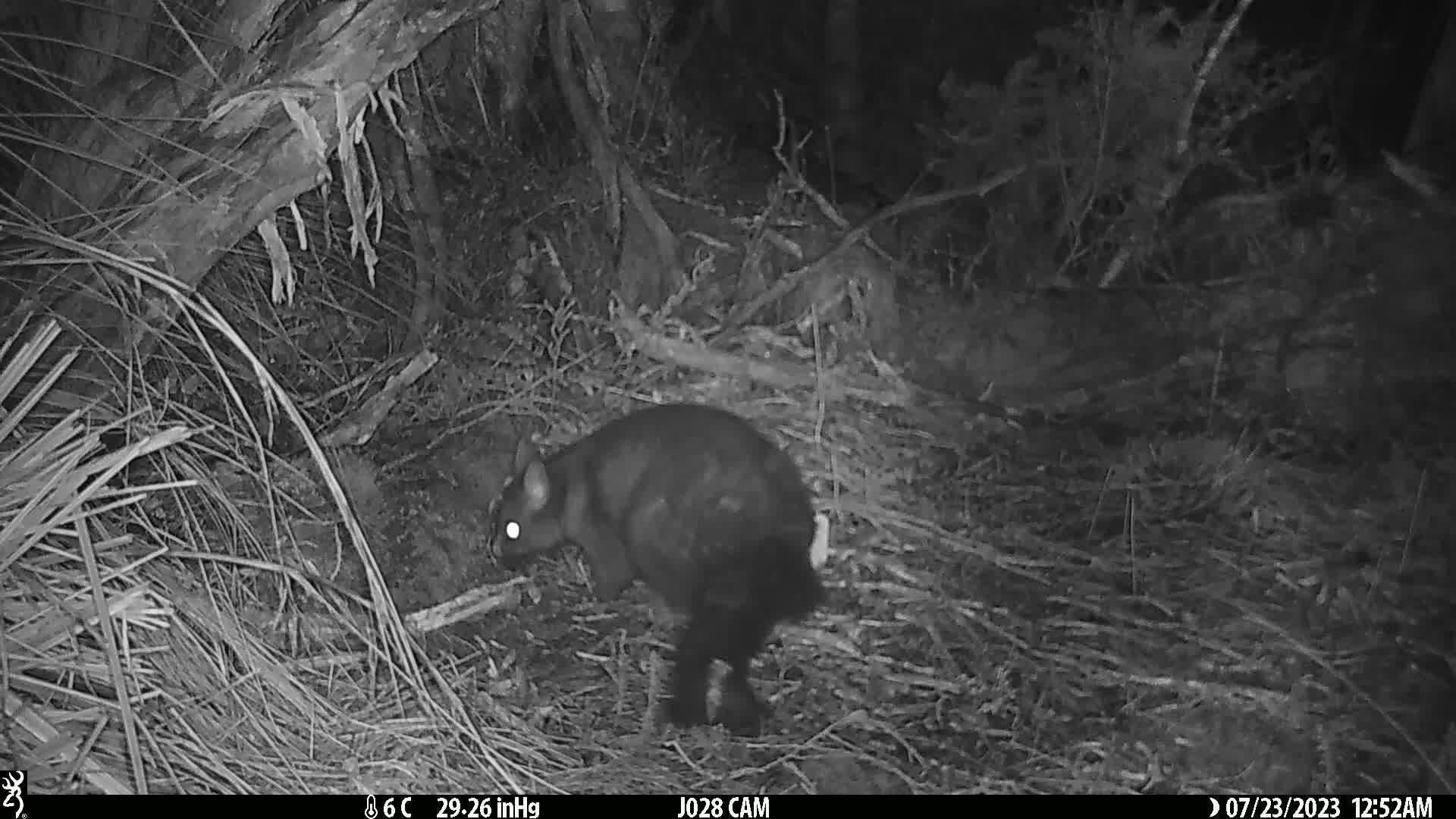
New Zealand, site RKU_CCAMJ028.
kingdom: Animalia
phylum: Chordata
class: Mammalia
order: Diprotodontia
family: Phalangeridae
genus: Trichosurus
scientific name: Trichosurus vulpecula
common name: common brushtail possum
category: possum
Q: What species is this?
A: Possum (common brushtail possum) (Trichosurus vulpecula).